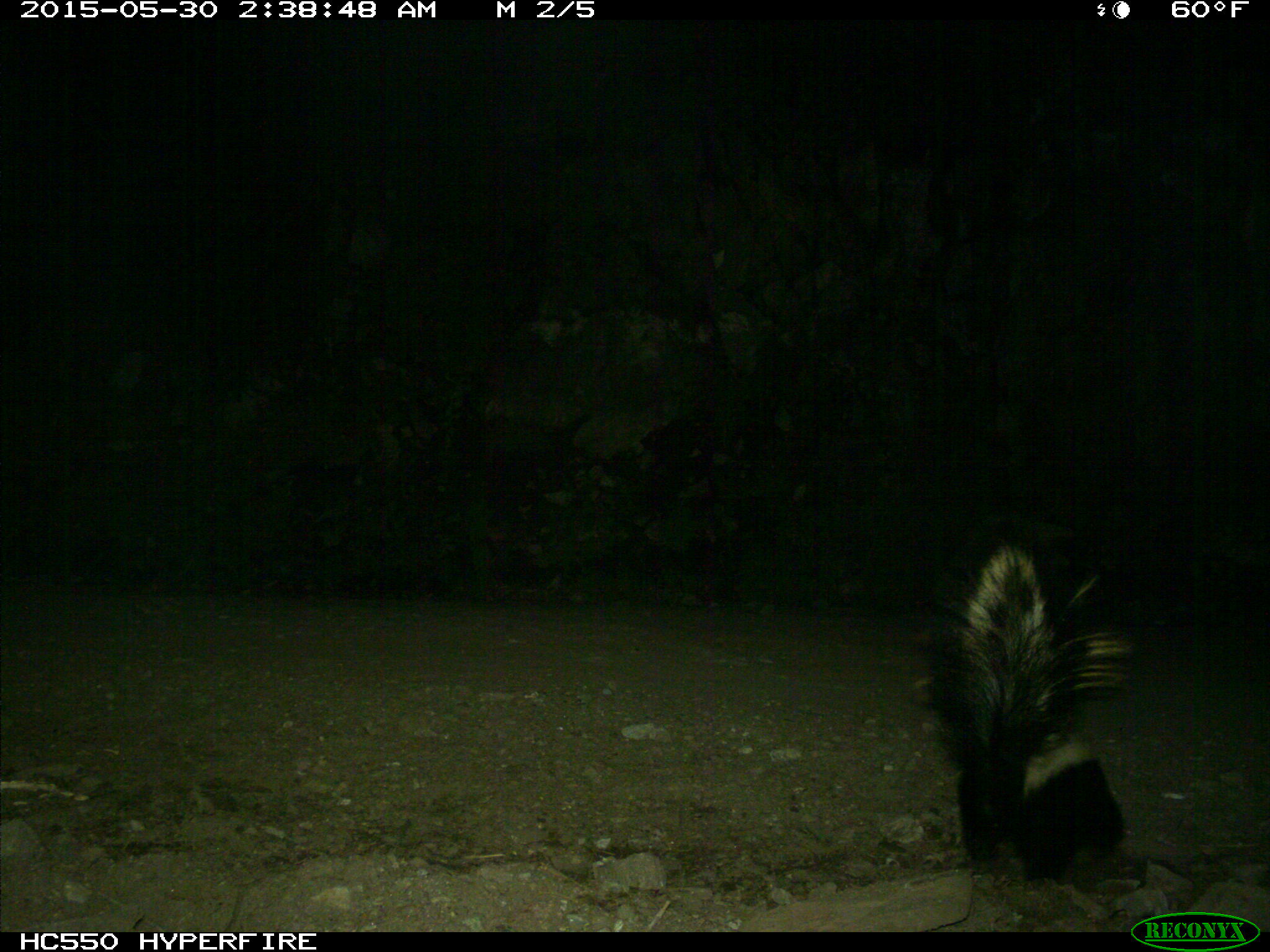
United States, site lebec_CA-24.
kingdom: Animalia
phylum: Chordata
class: Mammalia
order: Carnivora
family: Mephitidae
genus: Mephitis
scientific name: Mephitis mephitis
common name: striped skunk